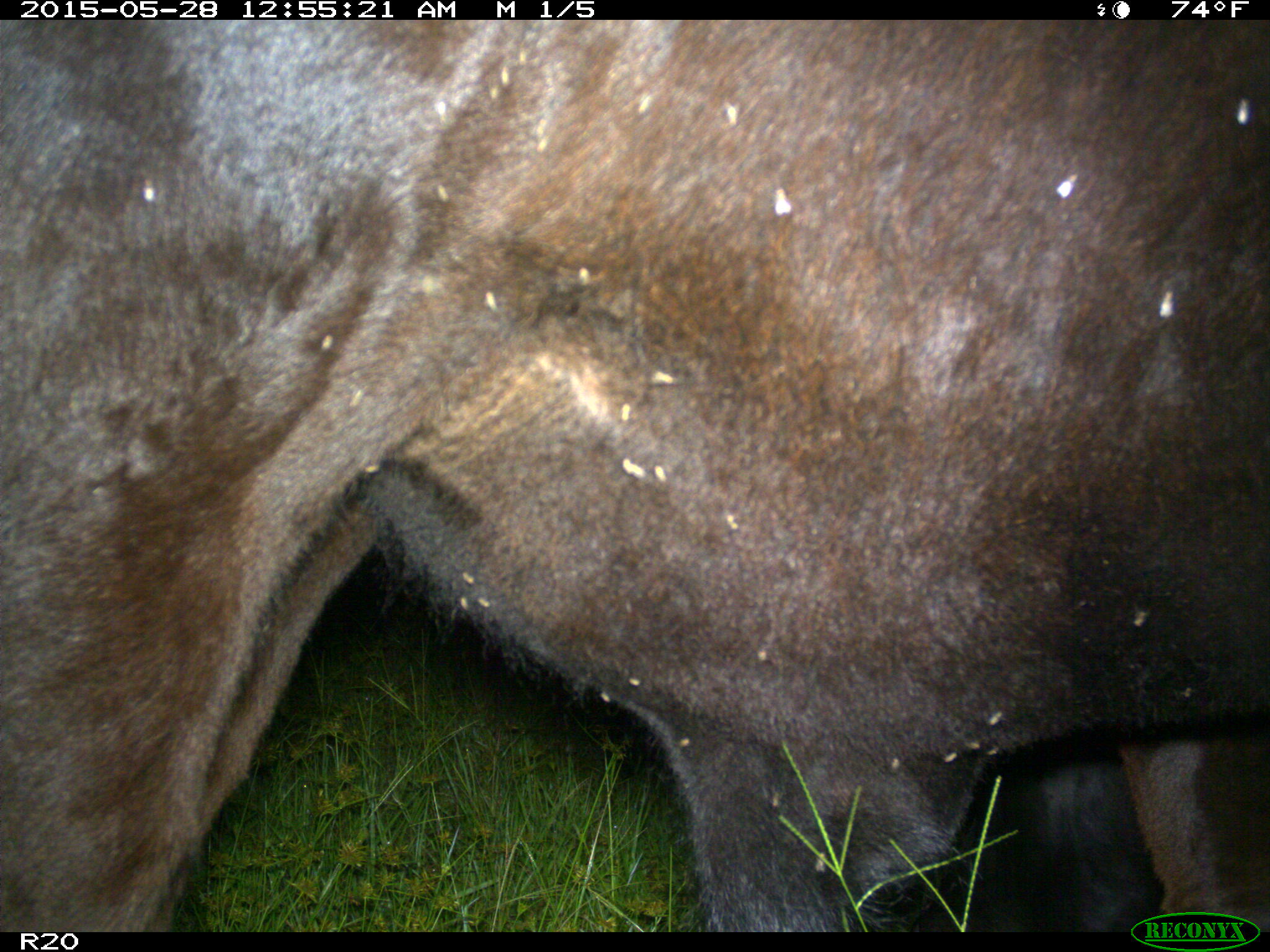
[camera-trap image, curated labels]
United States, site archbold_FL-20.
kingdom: Animalia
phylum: Chordata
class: Mammalia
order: Artiodactyla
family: Bovidae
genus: Bos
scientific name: Bos taurus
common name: domestic cow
Bos taurus (domestic cow).